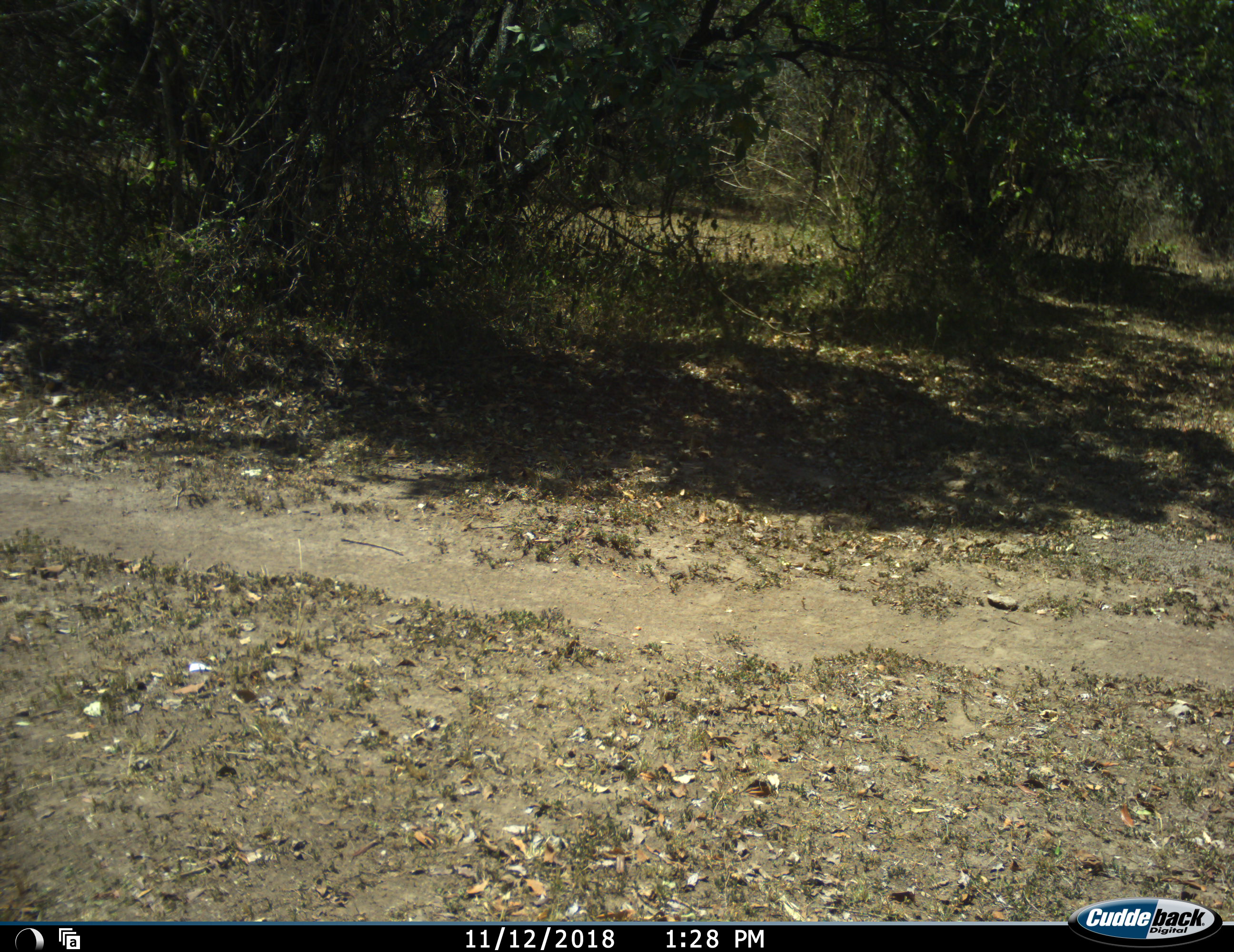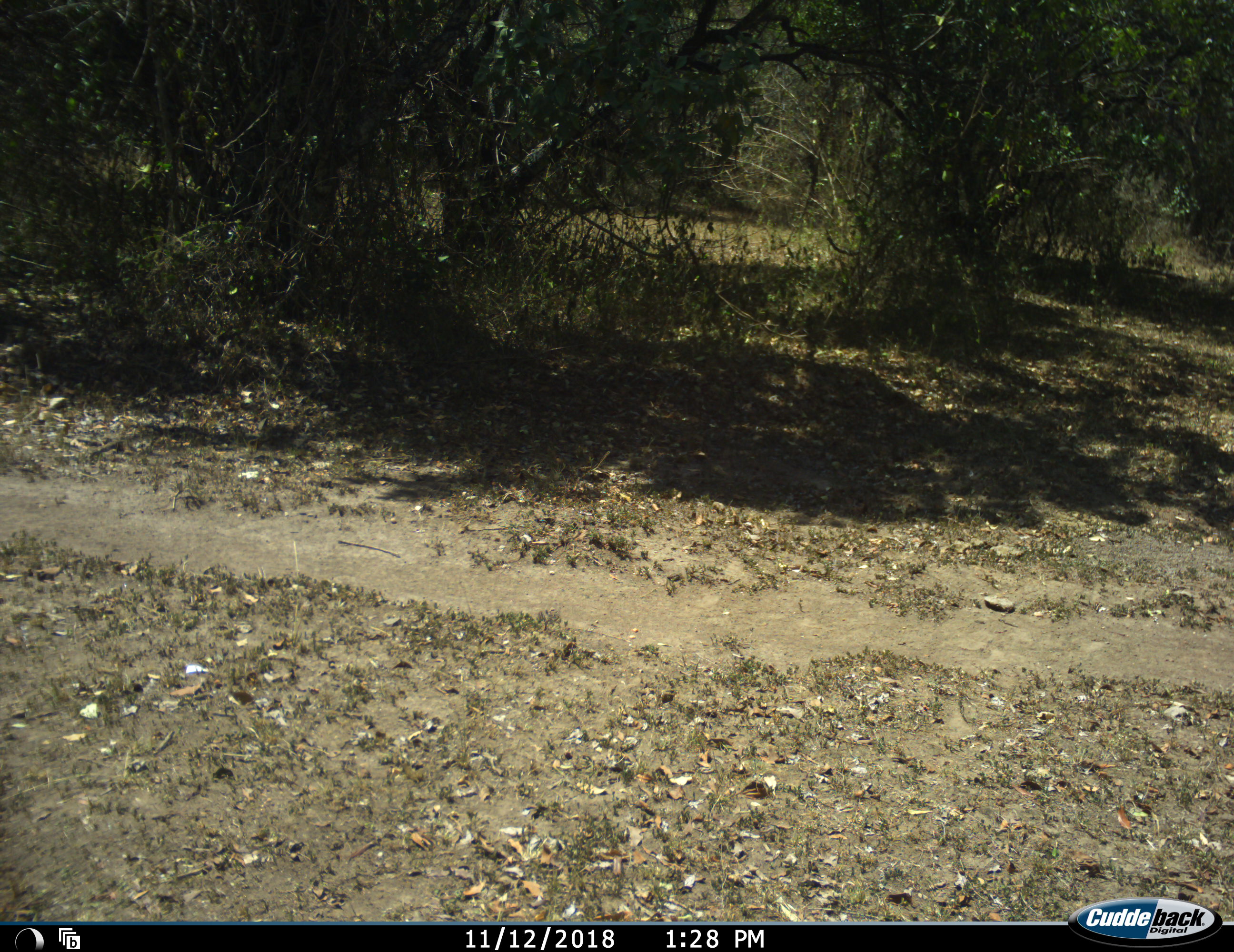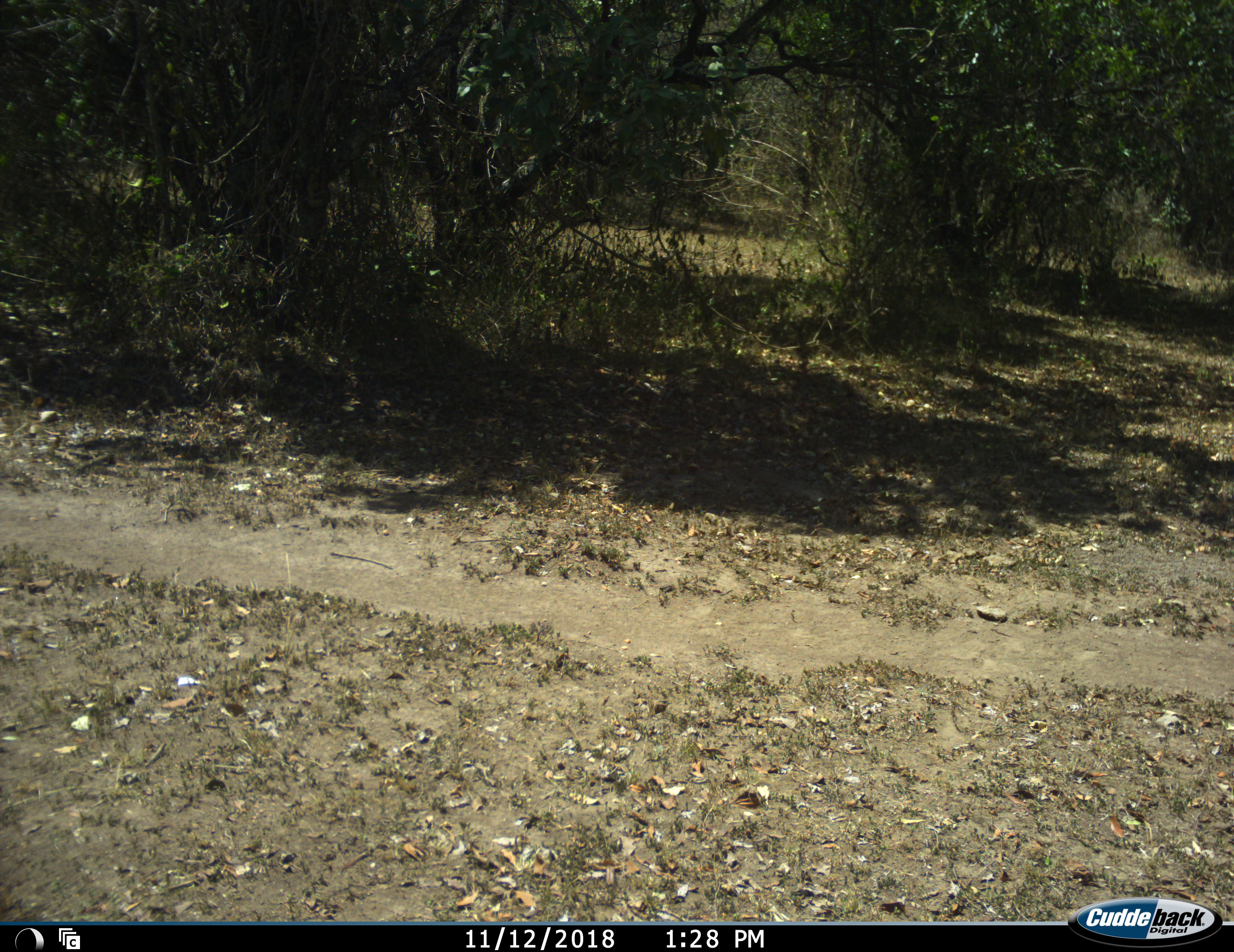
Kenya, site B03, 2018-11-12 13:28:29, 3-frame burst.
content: no animal present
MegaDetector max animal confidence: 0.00